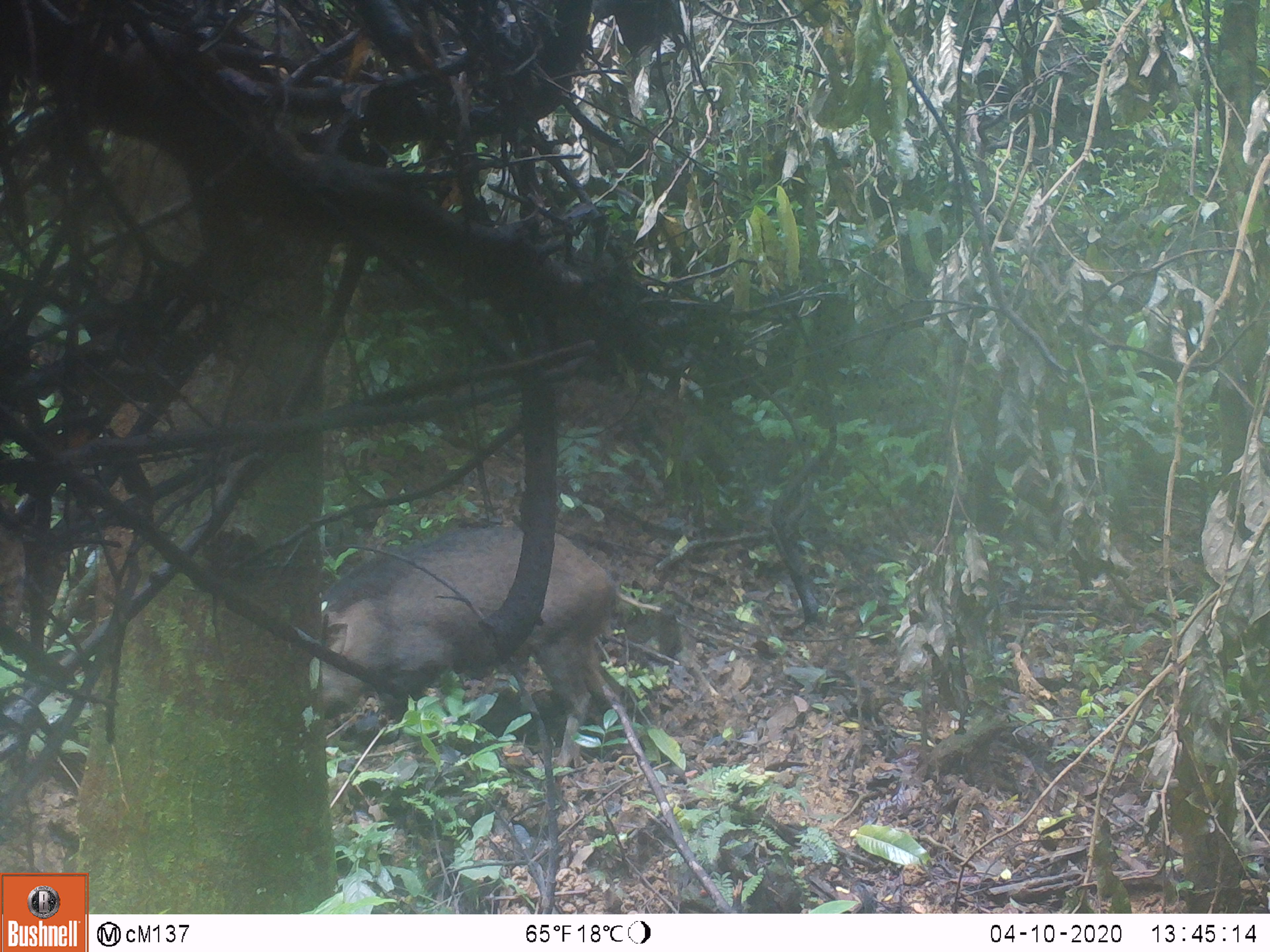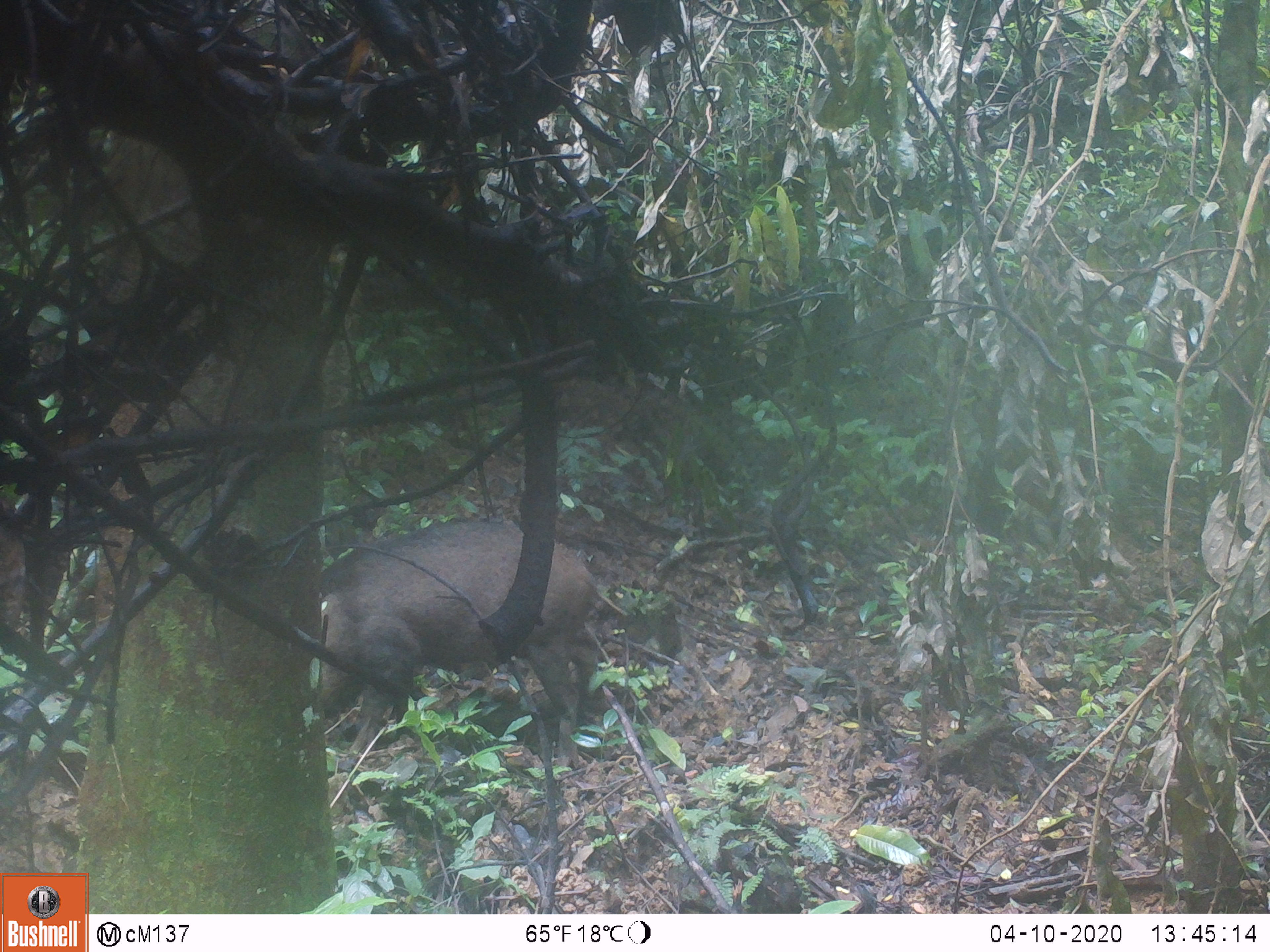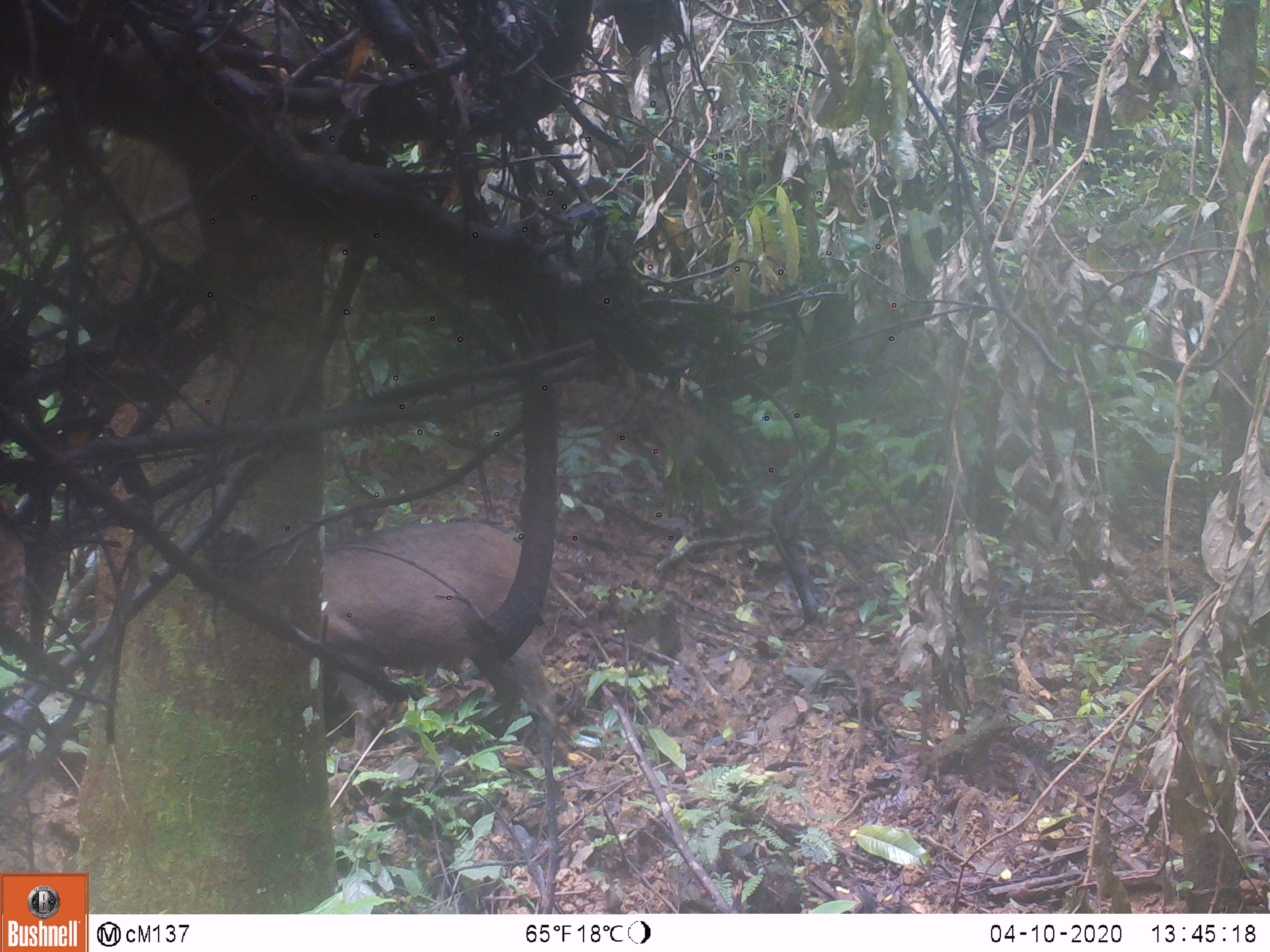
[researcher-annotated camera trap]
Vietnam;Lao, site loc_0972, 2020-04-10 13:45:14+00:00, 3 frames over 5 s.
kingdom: Animalia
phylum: Chordata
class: Mammalia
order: Artiodactyla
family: Suidae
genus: Sus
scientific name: Sus scrofa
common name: eurasian wild pig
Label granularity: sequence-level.